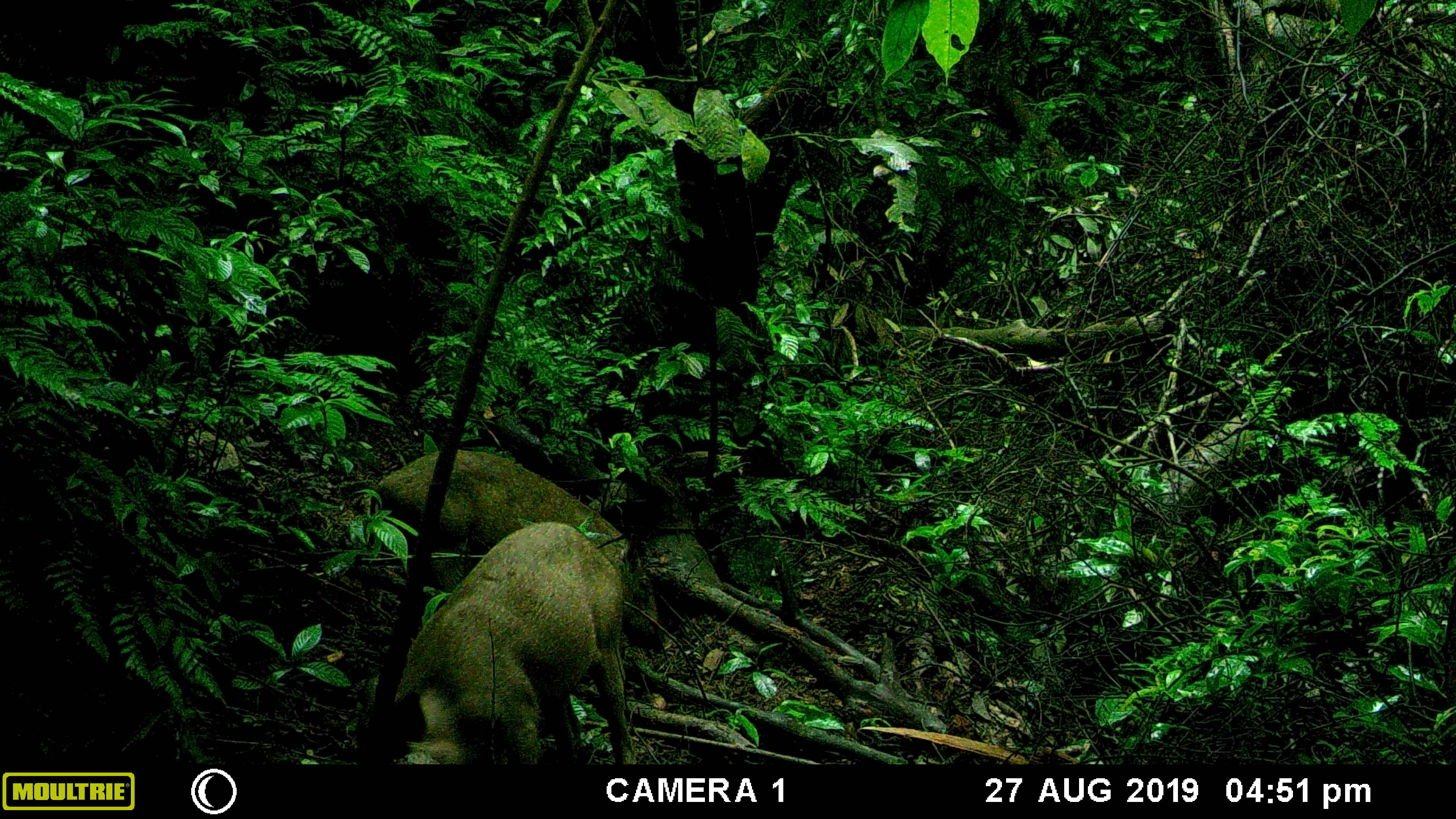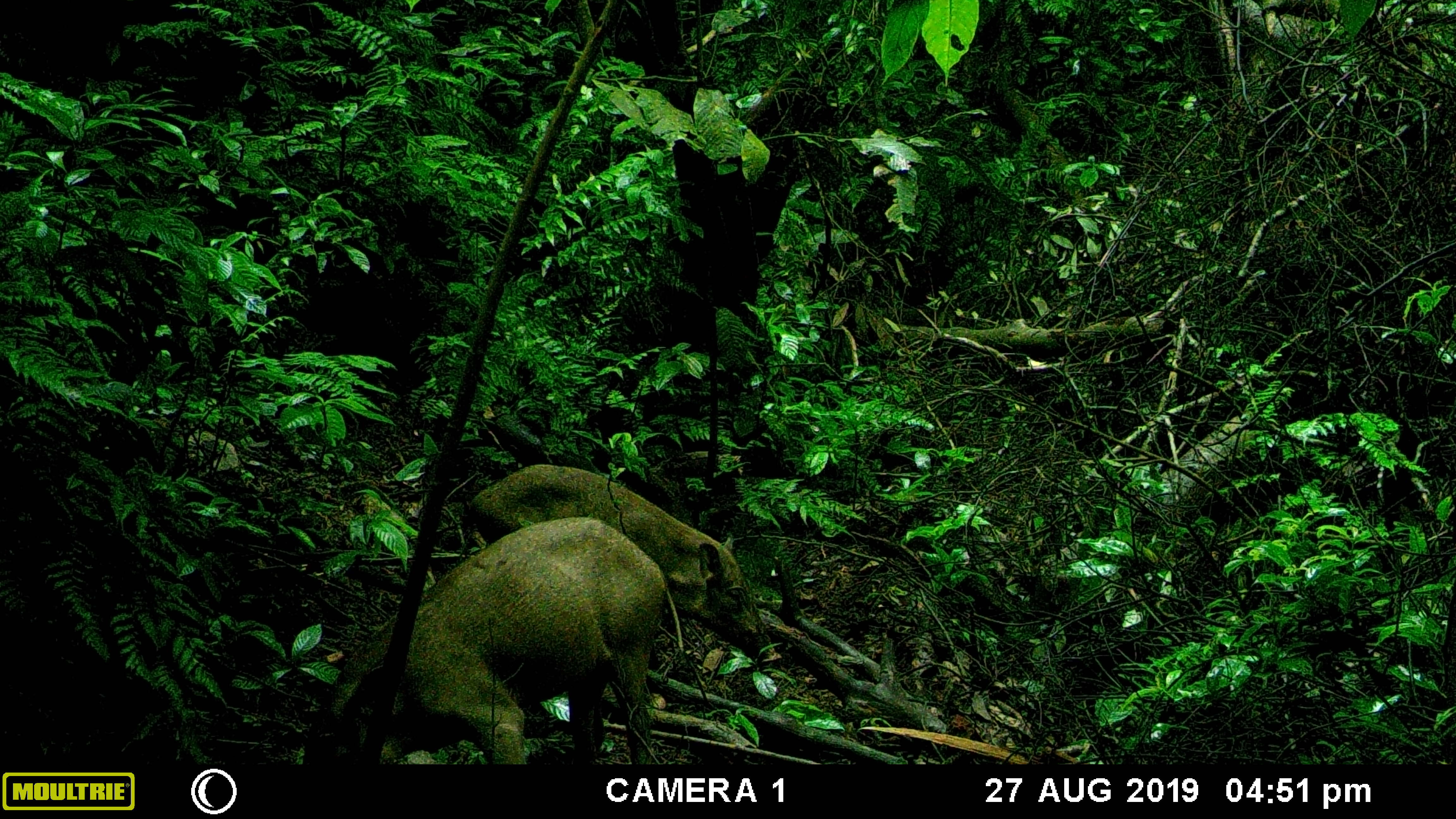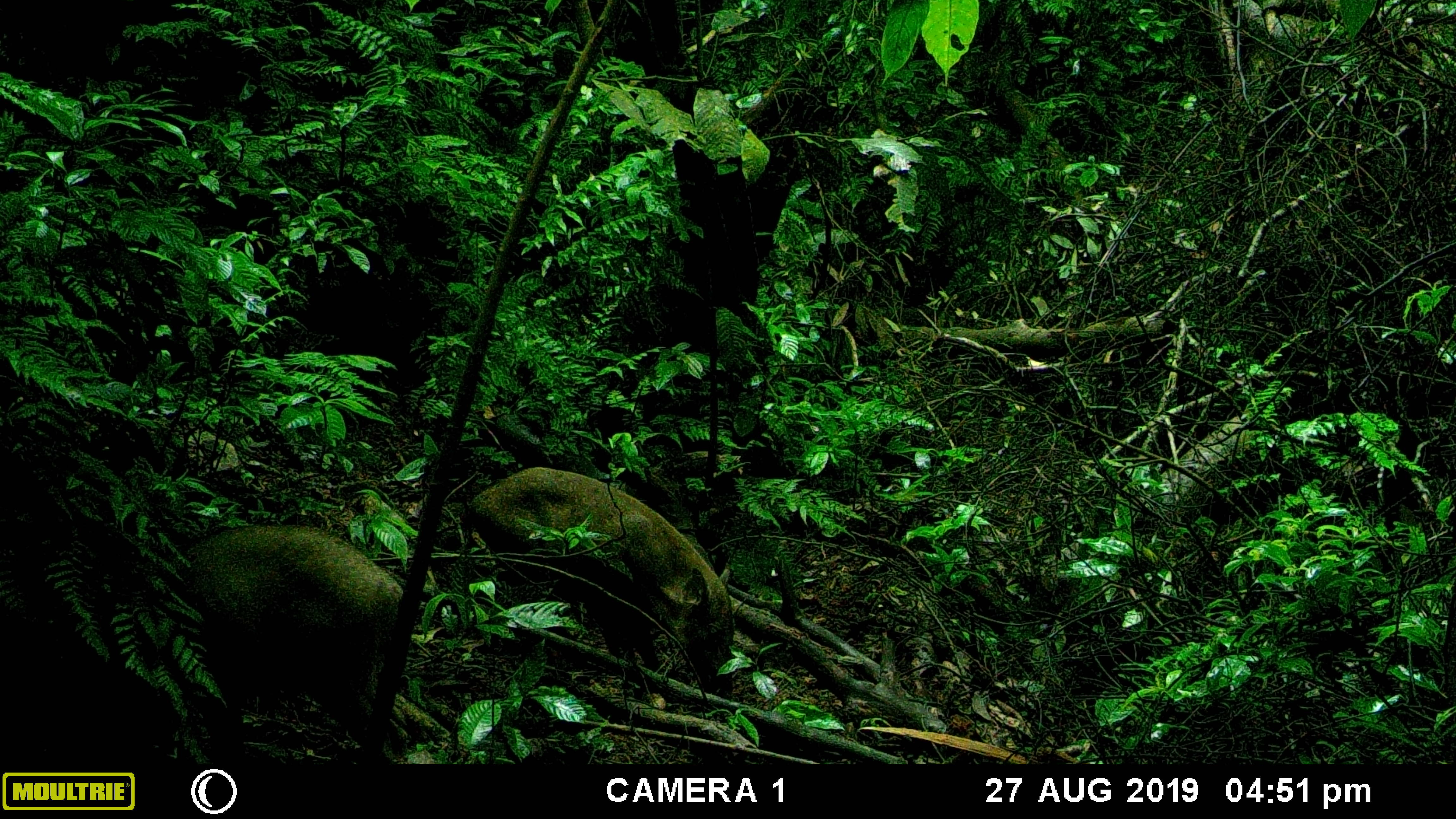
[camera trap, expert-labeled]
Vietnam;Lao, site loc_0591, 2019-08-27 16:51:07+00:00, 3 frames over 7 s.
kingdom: Animalia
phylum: Chordata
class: Mammalia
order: Artiodactyla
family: Suidae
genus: Sus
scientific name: Sus scrofa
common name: eurasian wild pig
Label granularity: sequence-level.